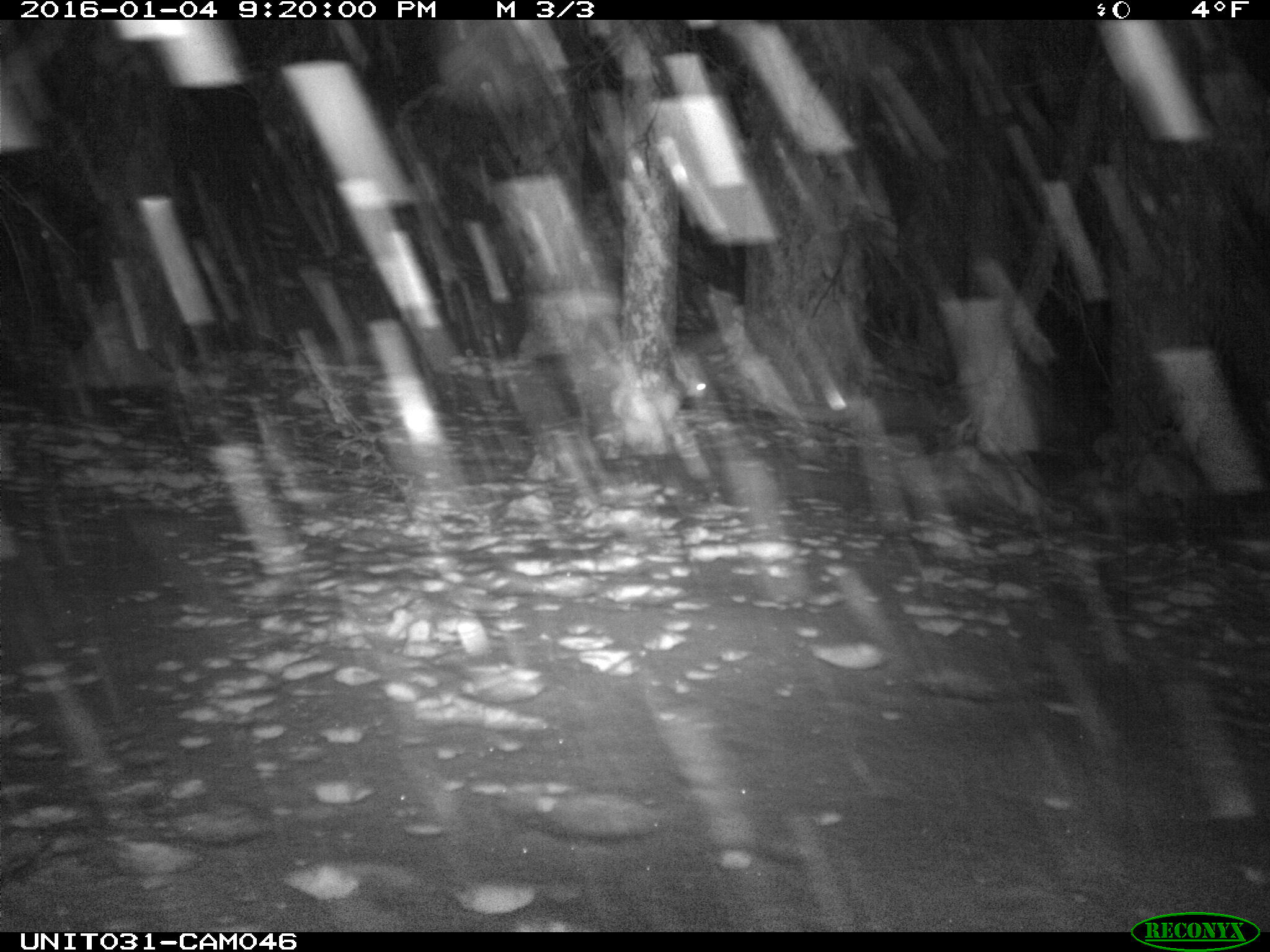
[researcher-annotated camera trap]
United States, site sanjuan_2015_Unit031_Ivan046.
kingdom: Animalia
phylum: Chordata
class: Mammalia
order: Lagomorpha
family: Leporidae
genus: Lepus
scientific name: Lepus americanus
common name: snowshoe hare